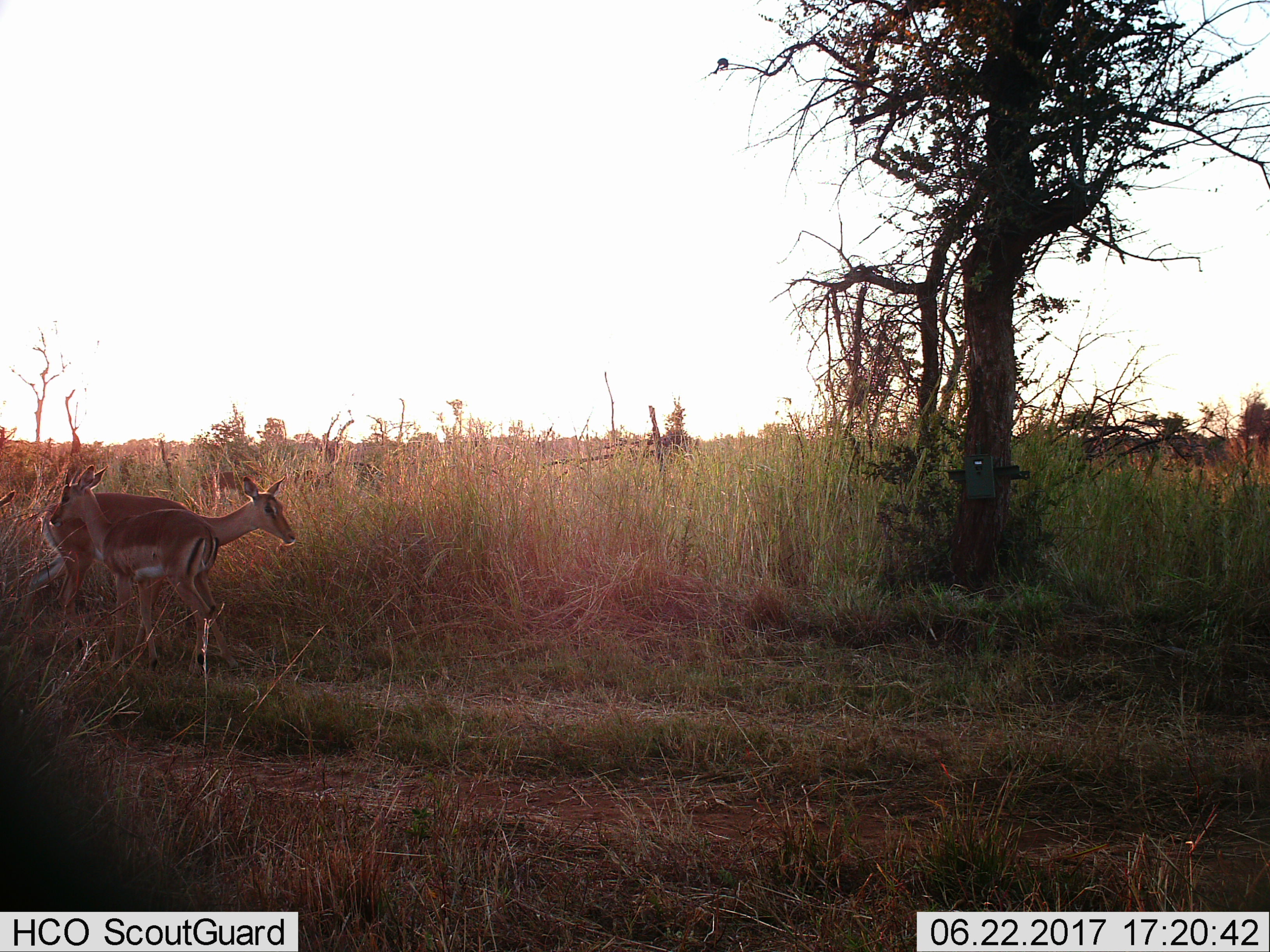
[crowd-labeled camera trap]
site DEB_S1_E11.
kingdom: Animalia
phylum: Chordata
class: Mammalia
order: Artiodactyla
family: Bovidae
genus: Aepyceros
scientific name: Aepyceros melampus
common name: impala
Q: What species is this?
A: Impala (Aepyceros melampus).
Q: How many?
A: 2.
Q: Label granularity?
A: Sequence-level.